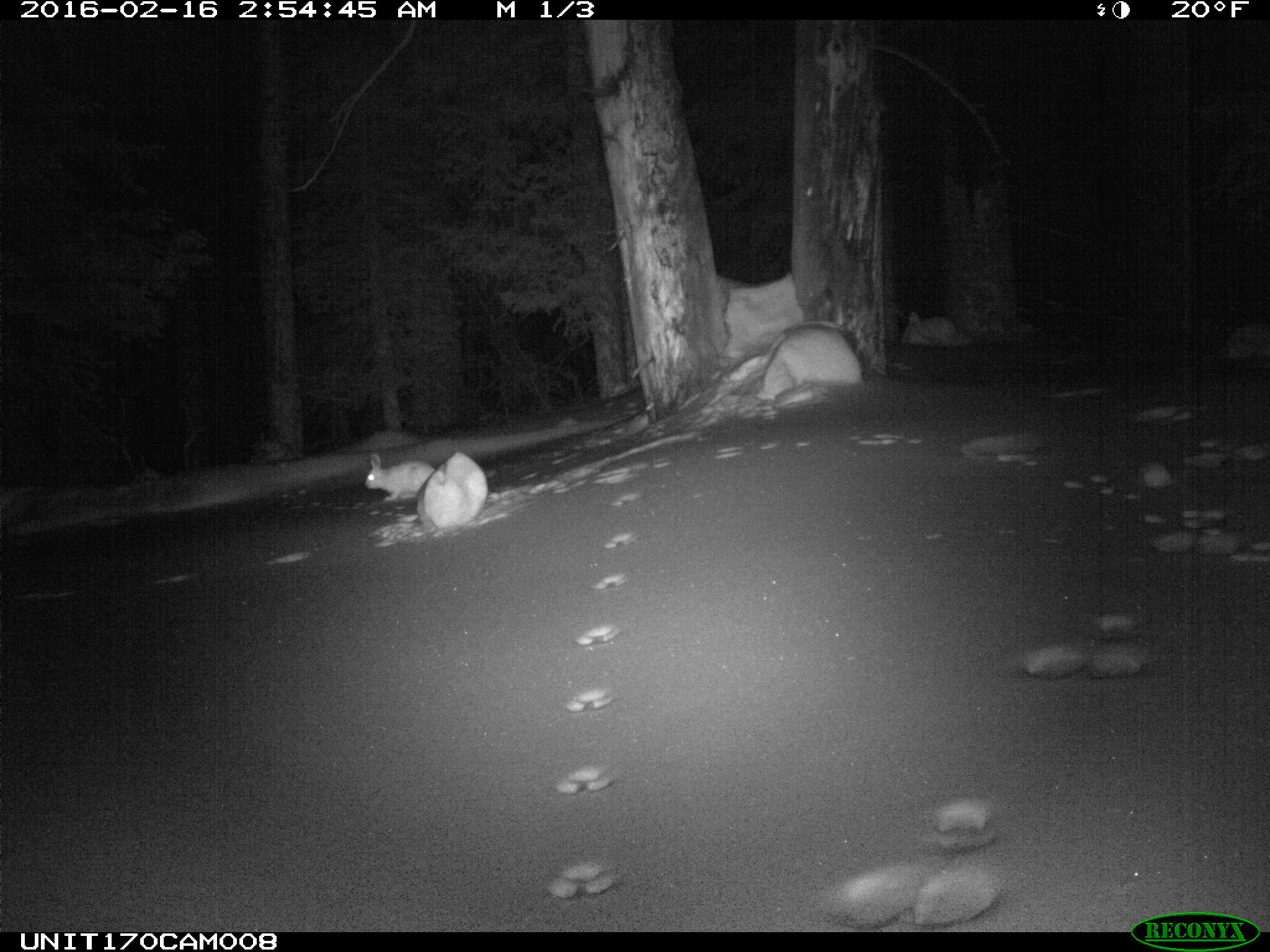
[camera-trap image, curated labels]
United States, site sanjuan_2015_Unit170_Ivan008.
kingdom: Animalia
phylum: Chordata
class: Mammalia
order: Lagomorpha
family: Leporidae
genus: Lepus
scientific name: Lepus americanus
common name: snowshoe hare